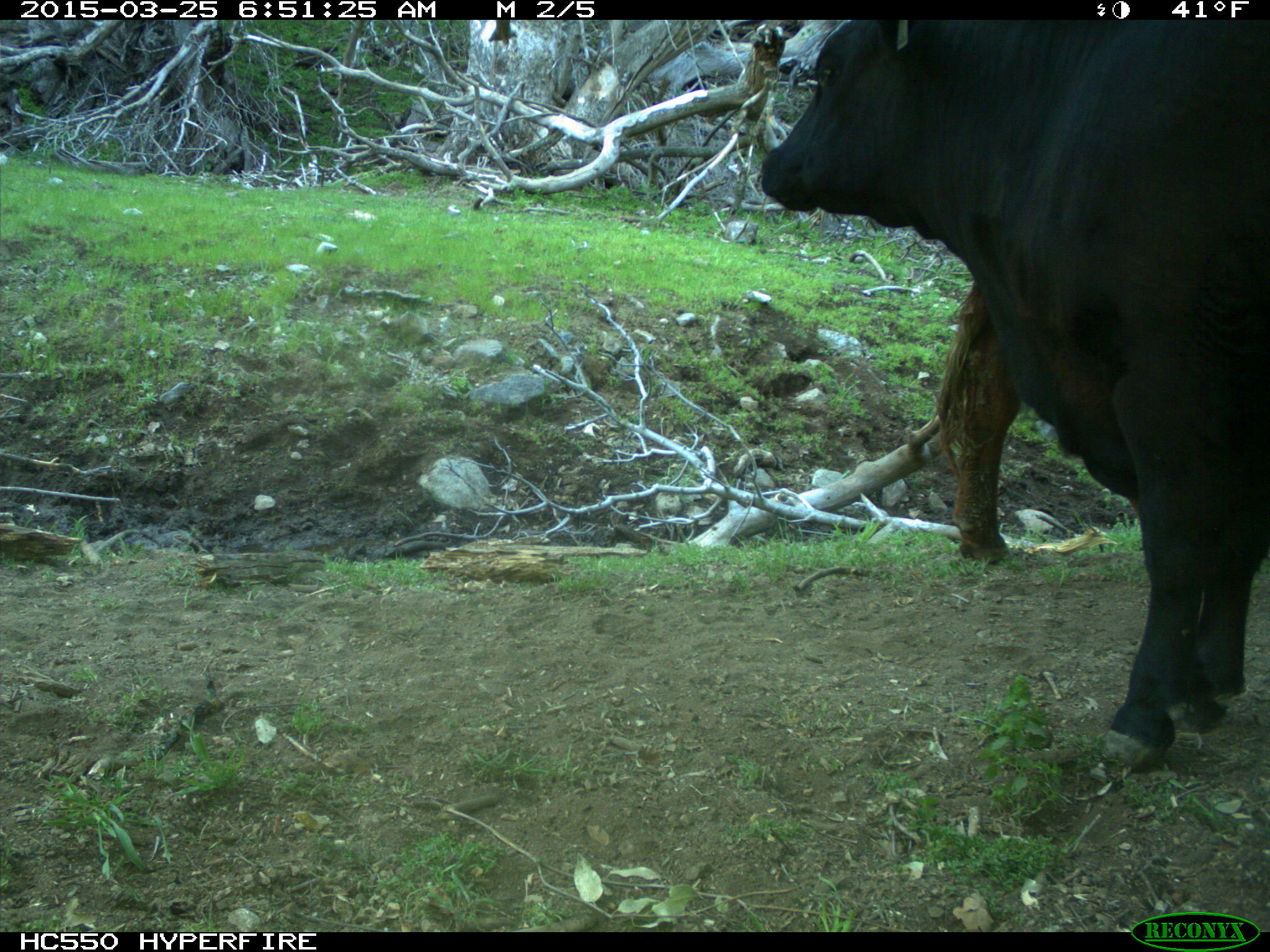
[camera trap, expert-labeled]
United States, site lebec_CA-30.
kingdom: Animalia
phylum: Chordata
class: Mammalia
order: Artiodactyla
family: Bovidae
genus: Bos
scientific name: Bos taurus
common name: domestic cow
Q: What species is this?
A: Bos taurus (domestic cow).